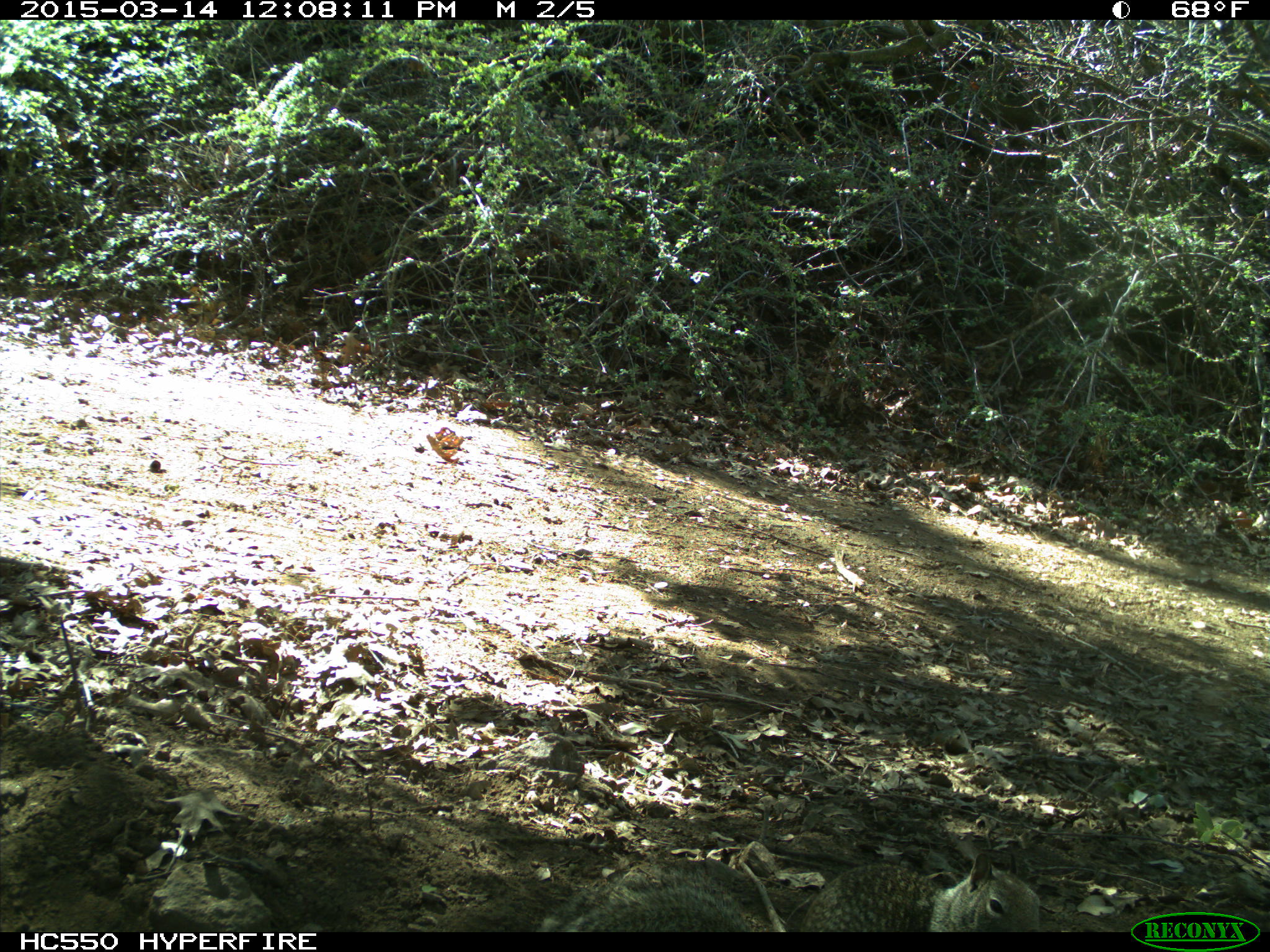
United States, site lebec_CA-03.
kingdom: Animalia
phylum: Chordata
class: Mammalia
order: Rodentia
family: Sciuridae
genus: Otospermophilus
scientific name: Otospermophilus beecheyi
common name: california ground squirrel